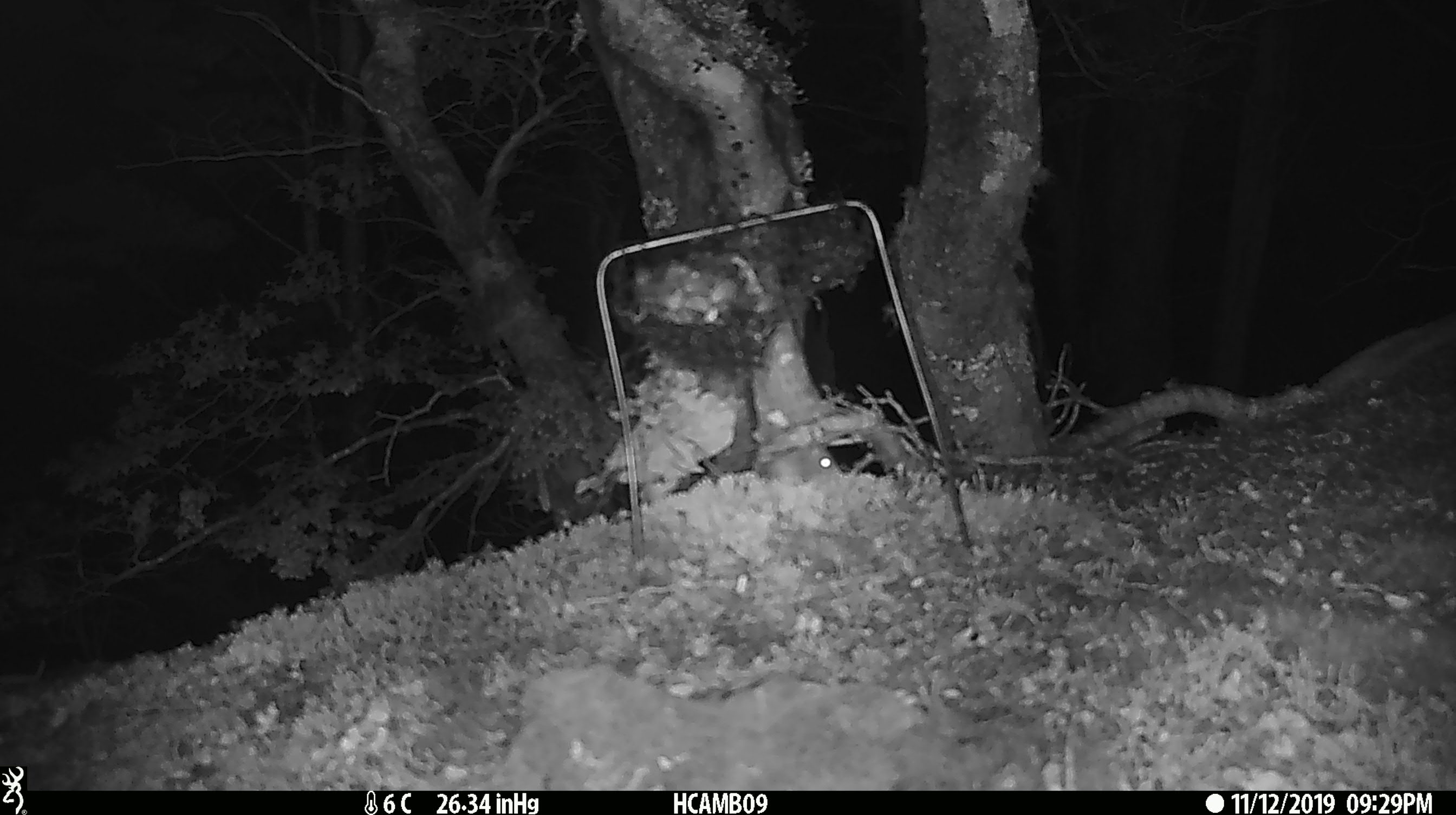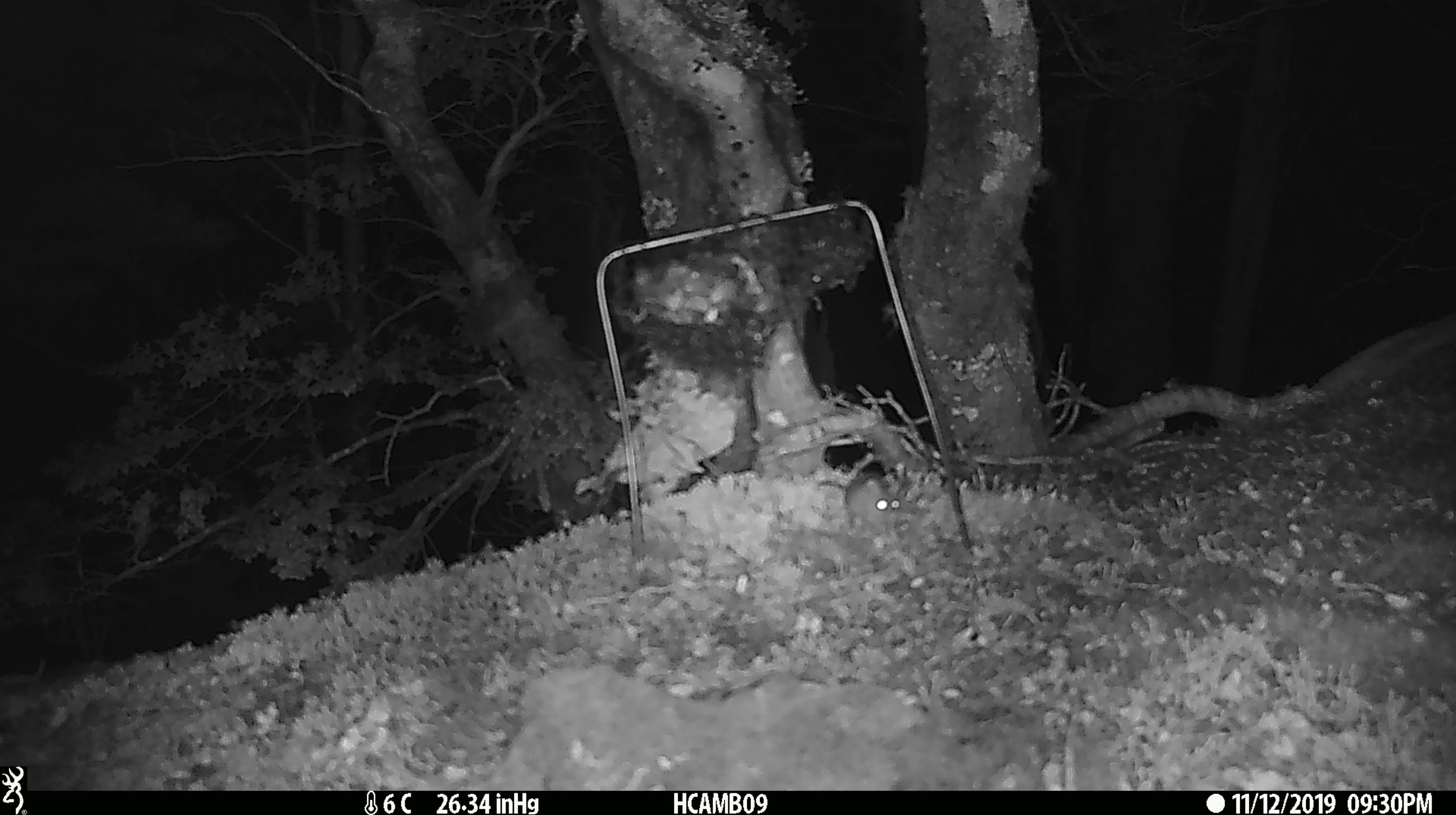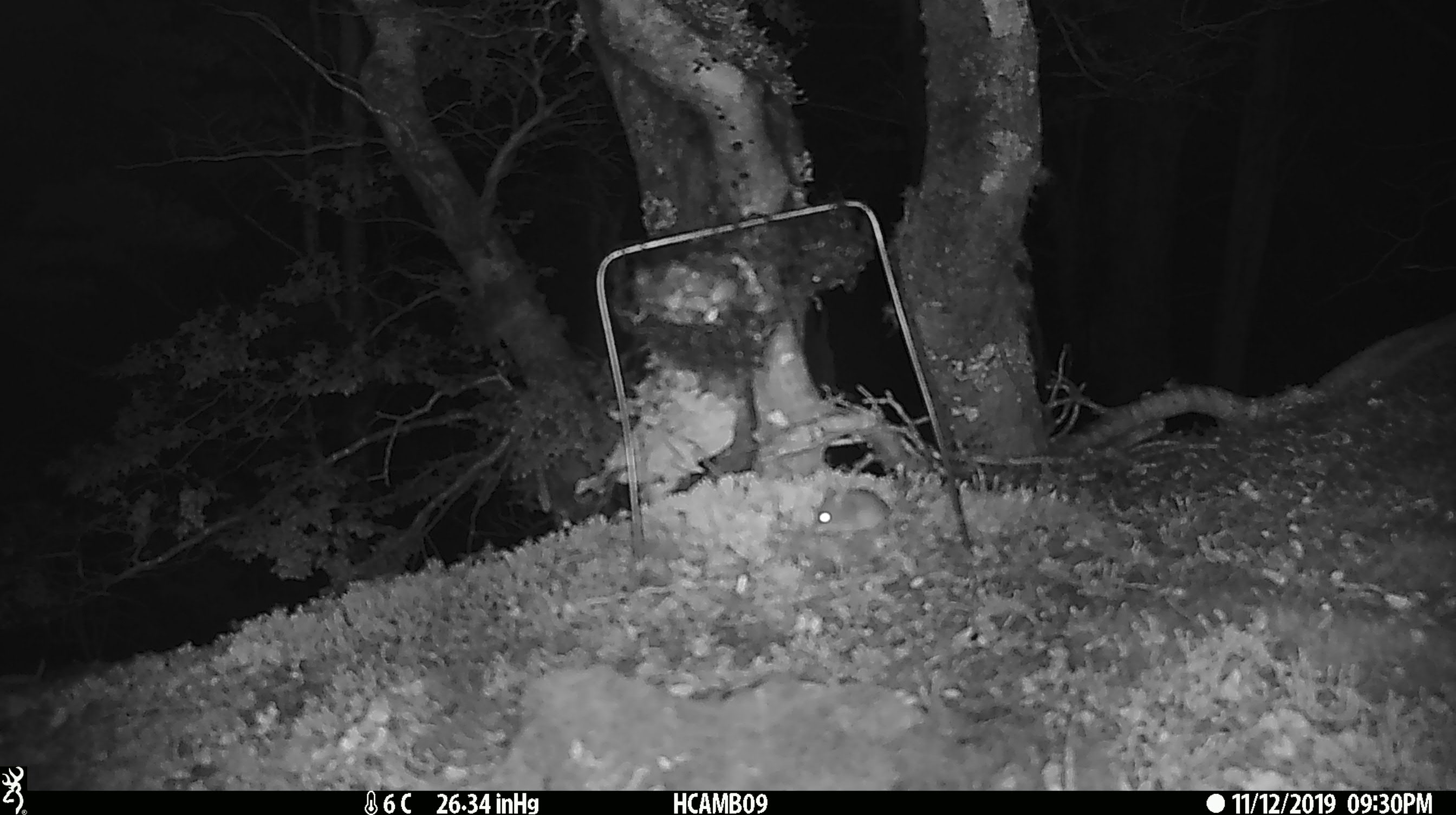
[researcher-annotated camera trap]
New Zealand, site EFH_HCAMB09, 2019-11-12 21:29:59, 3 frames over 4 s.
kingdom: Animalia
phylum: Chordata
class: Mammalia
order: Rodentia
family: Muridae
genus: Mus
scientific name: Mus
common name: mouse